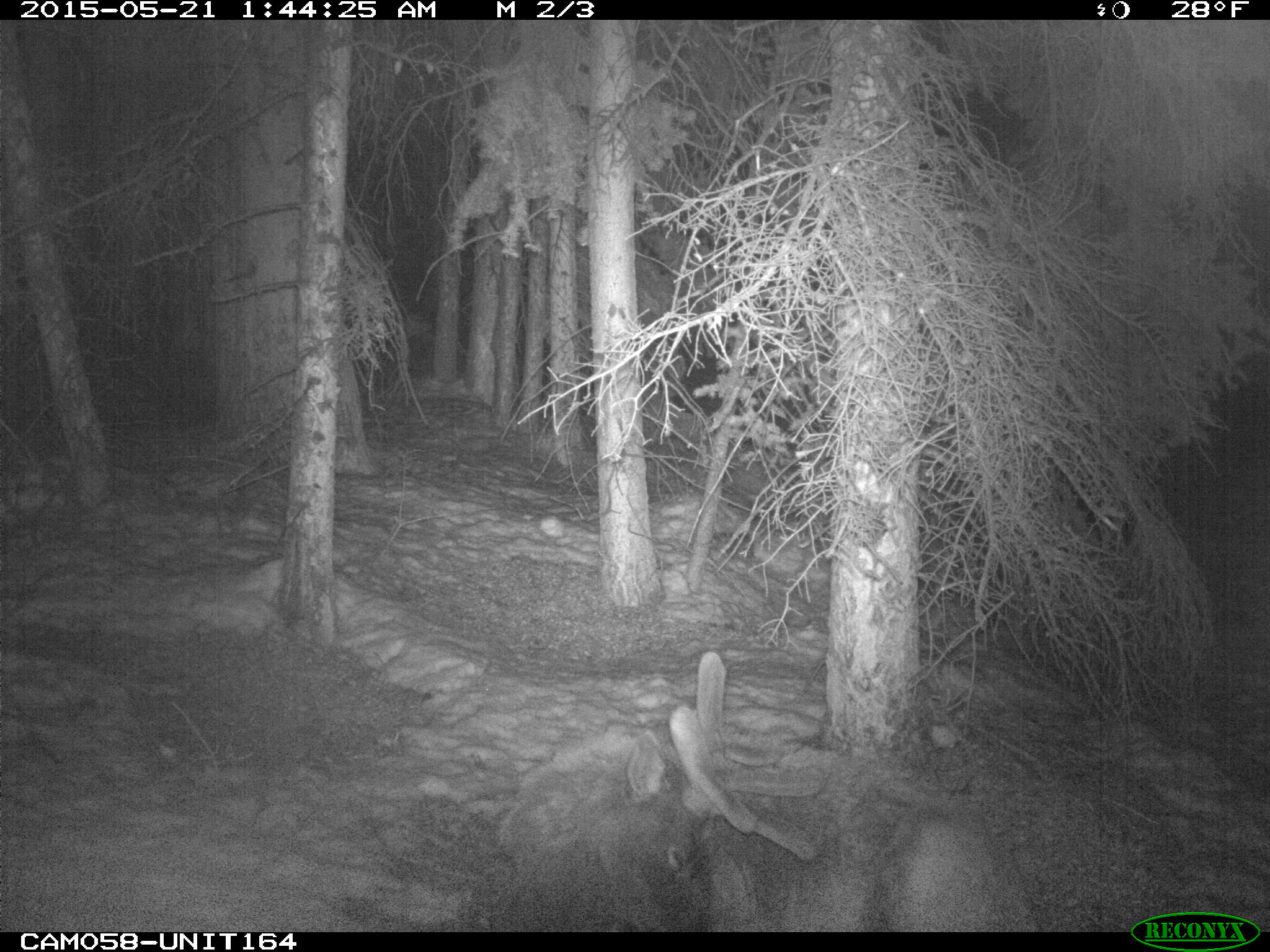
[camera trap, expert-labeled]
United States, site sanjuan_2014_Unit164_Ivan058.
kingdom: Animalia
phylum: Chordata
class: Mammalia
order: Artiodactyla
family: Cervidae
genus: Cervus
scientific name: Cervus elaphus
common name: red deer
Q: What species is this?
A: Cervus elaphus (red deer).